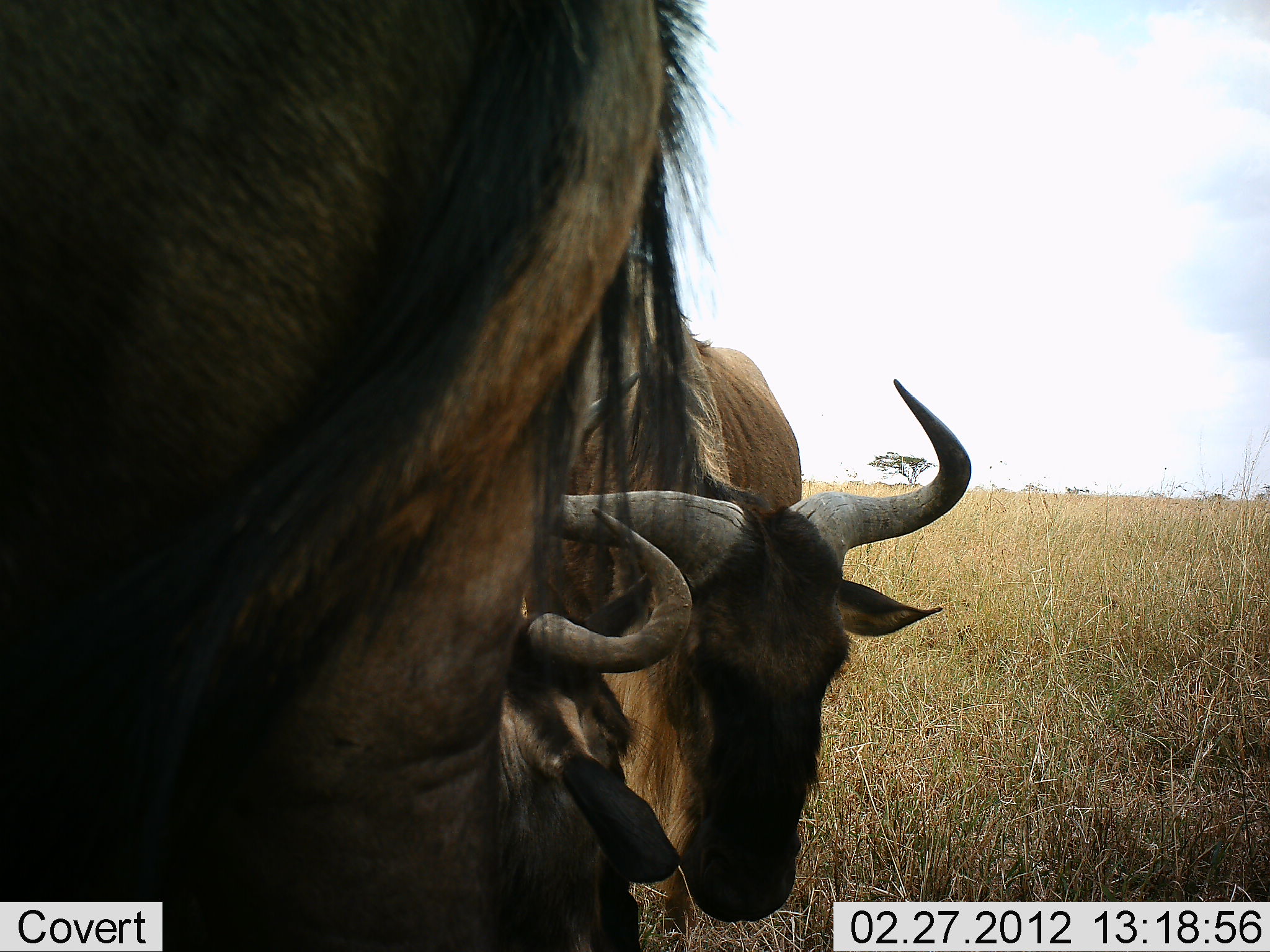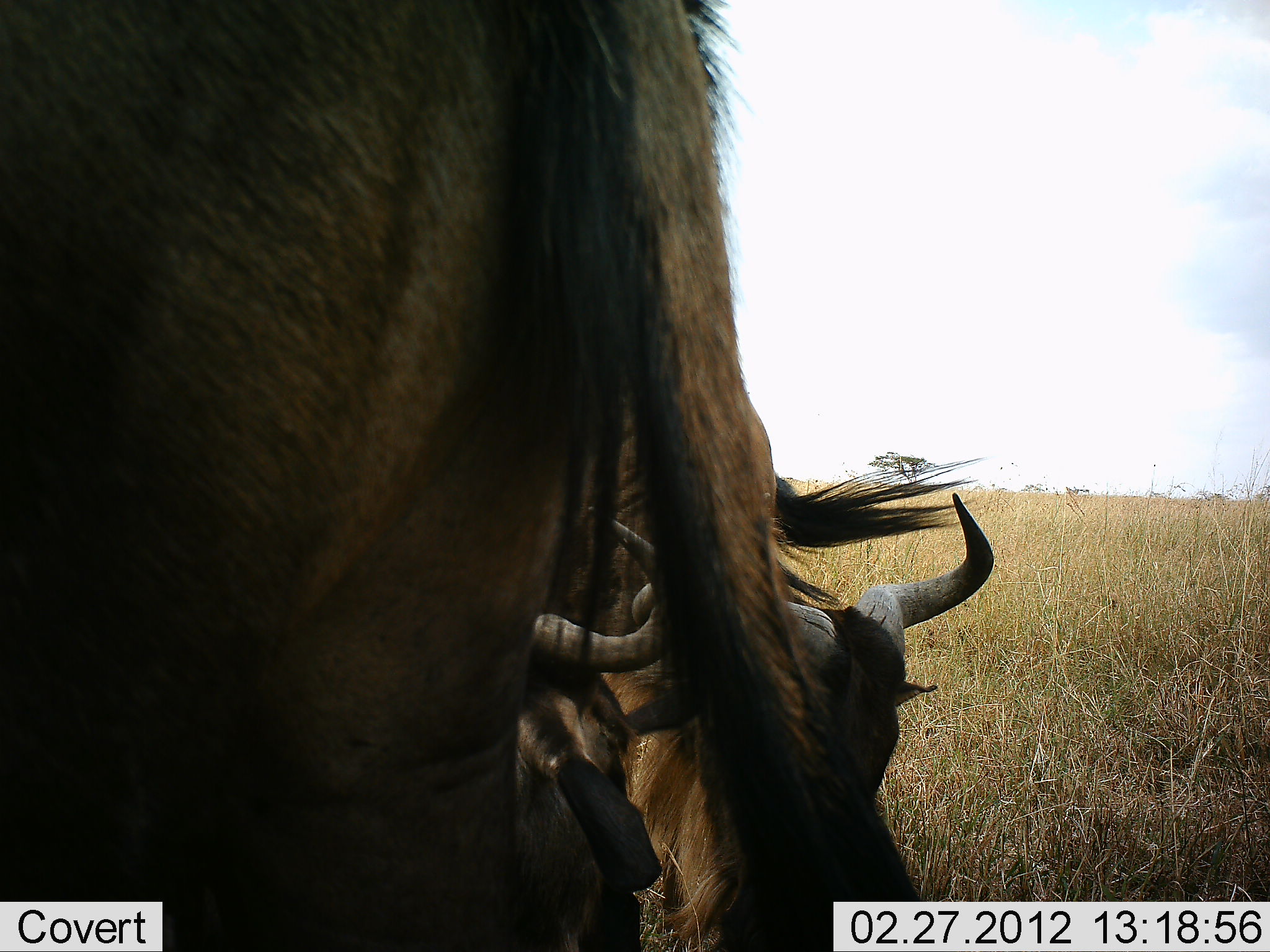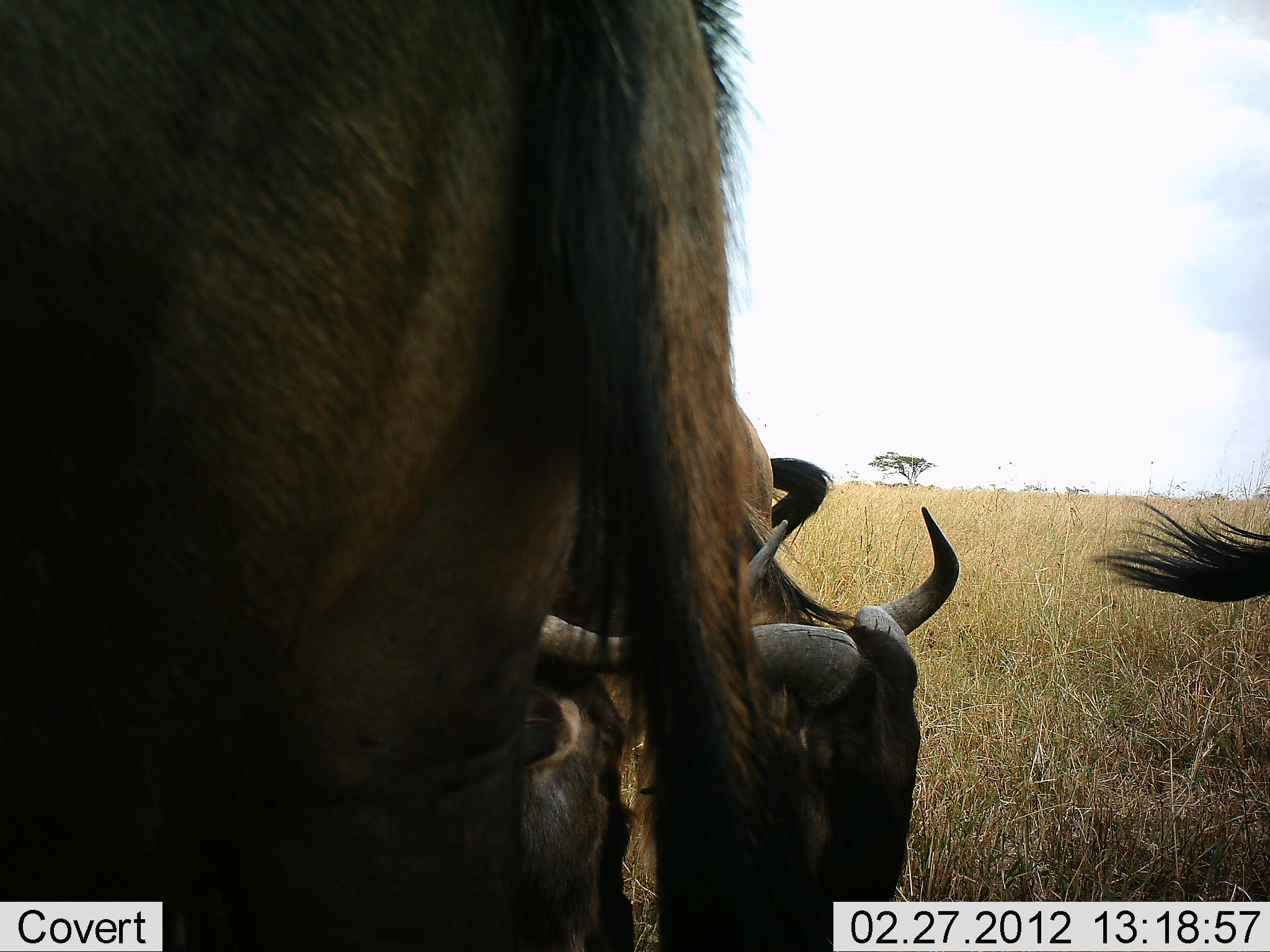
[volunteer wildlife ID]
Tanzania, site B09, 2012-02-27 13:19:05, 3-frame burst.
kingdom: Animalia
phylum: Chordata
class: Mammalia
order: Artiodactyla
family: Bovidae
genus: Connochaetes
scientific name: Connochaetes taurinus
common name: blue wildebeest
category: wildebeest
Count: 4.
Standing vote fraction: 58%.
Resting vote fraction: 35%.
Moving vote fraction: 10%.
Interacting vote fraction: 6%.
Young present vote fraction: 0%.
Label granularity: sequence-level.